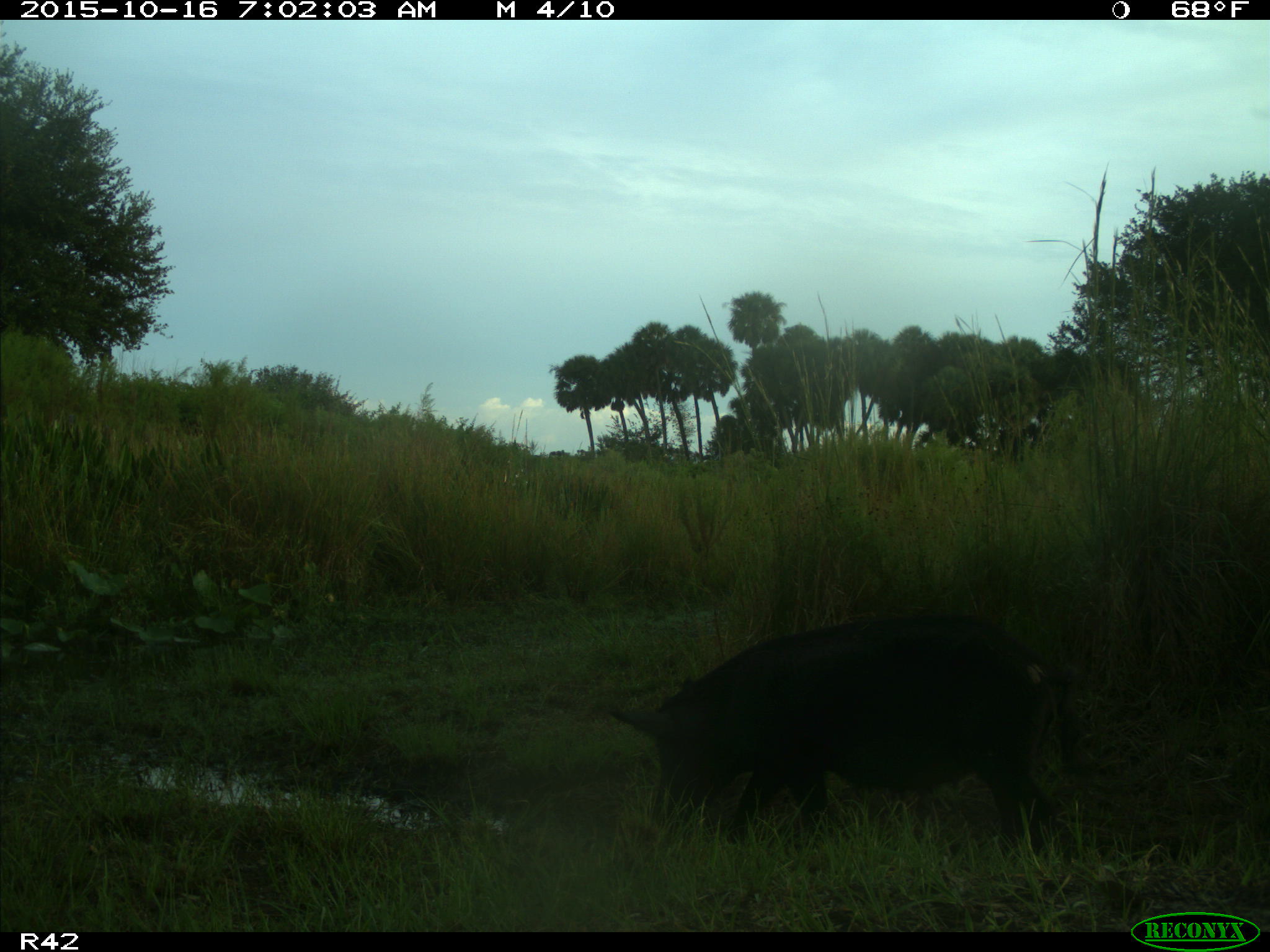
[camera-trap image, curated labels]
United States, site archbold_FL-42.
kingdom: Animalia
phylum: Chordata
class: Mammalia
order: Artiodactyla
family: Suidae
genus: Sus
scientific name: Sus scrofa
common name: wild boar